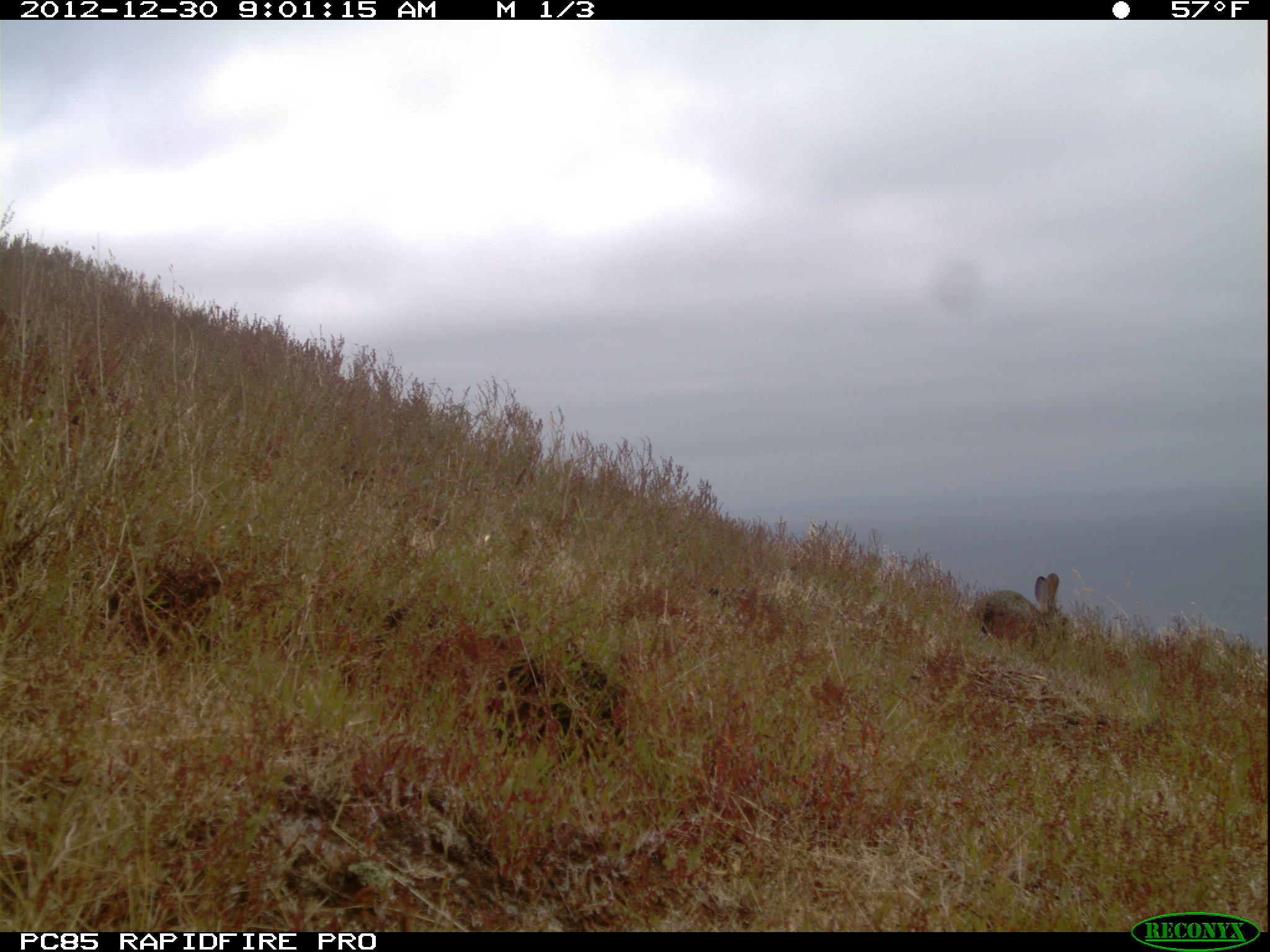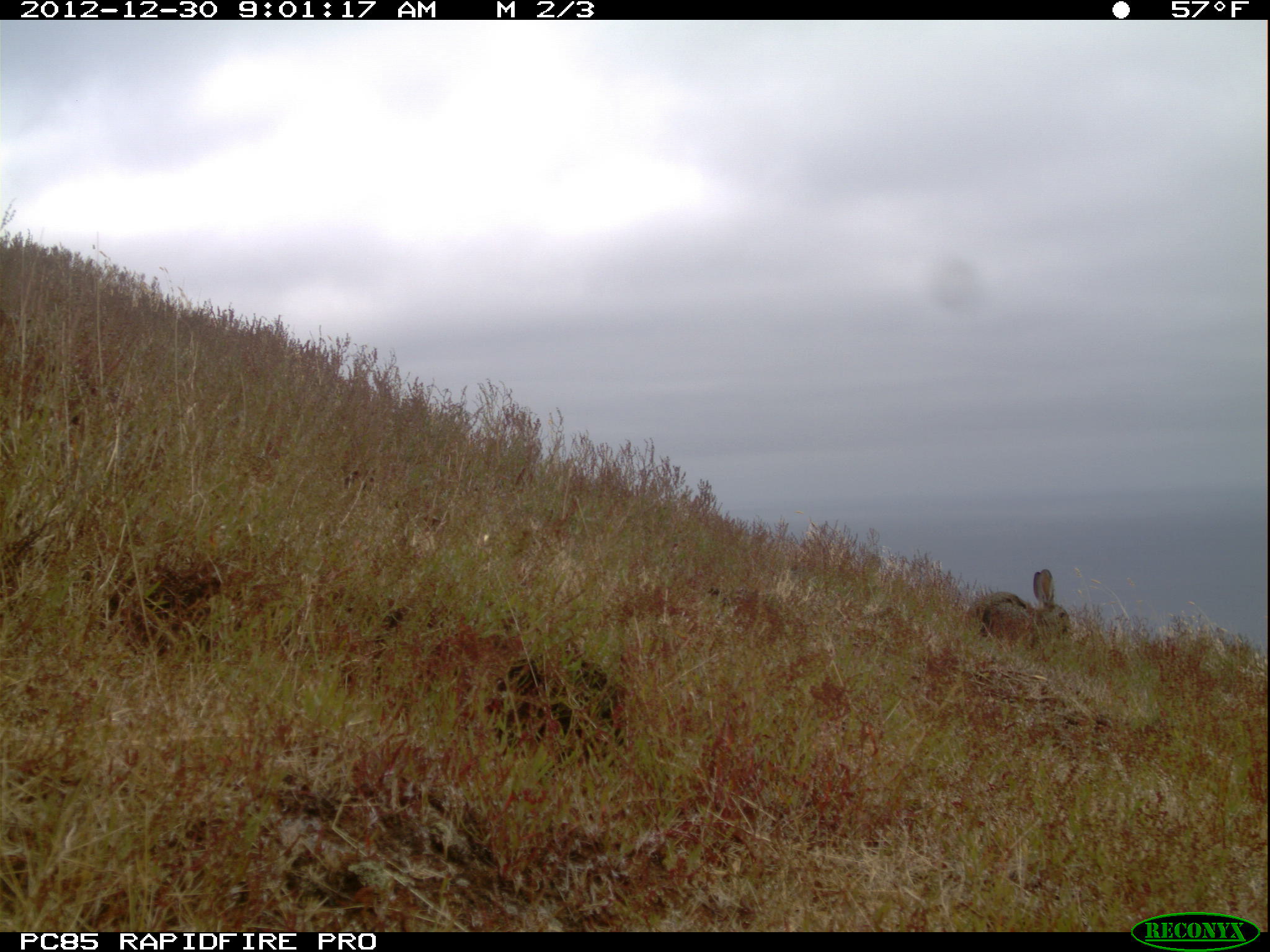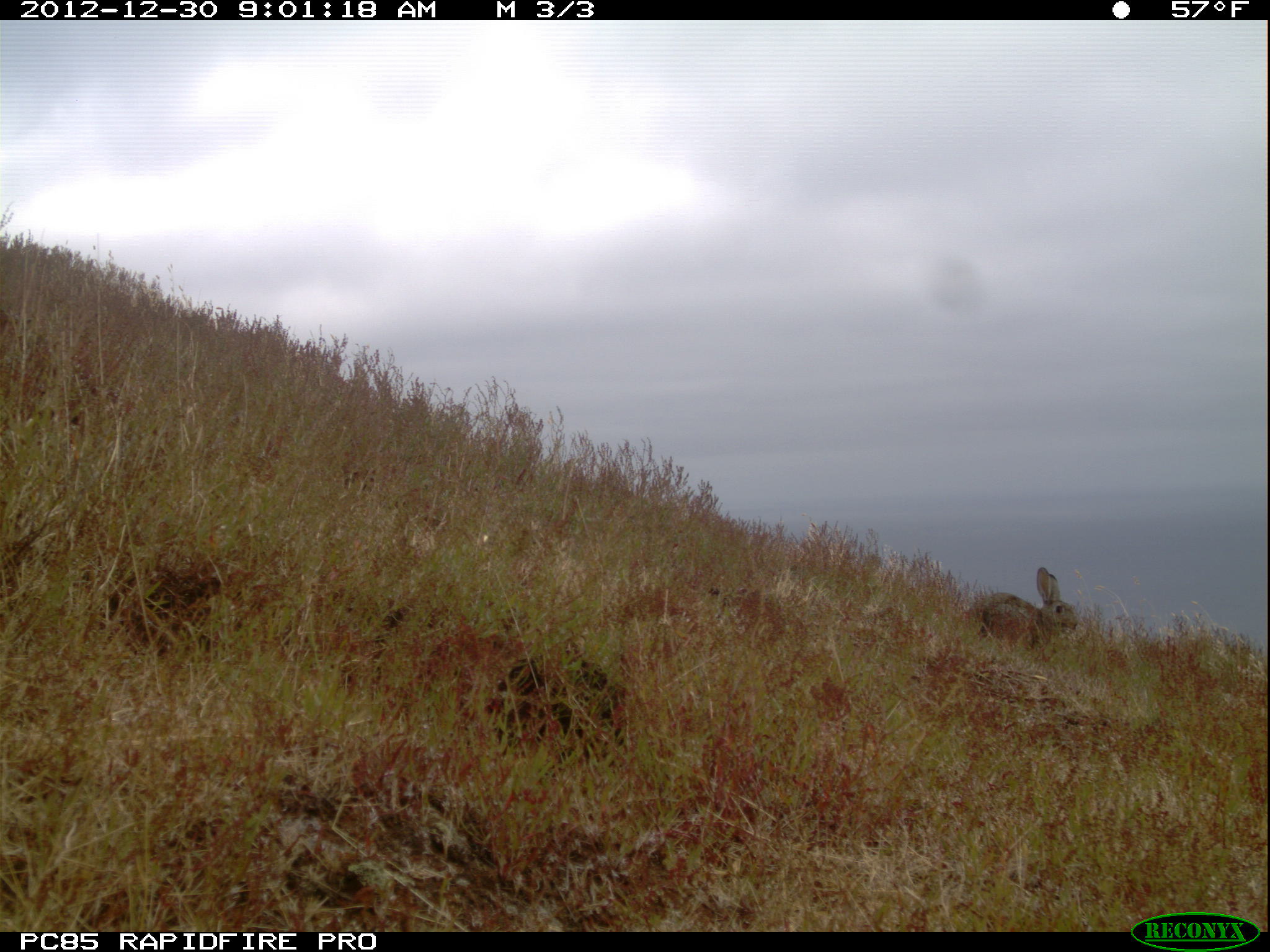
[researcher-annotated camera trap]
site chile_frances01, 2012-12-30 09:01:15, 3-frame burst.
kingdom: Animalia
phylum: Chordata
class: Mammalia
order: Lagomorpha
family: Leporidae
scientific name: Leporidae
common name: rabbits and hares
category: rabbit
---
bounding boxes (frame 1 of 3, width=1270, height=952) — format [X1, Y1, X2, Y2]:
rabbit: [962, 571, 1080, 654]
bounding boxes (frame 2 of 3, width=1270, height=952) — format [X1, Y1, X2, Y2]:
rabbit: [973, 569, 1067, 650]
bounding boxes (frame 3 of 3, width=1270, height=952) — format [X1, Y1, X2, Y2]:
rabbit: [974, 567, 1076, 654]